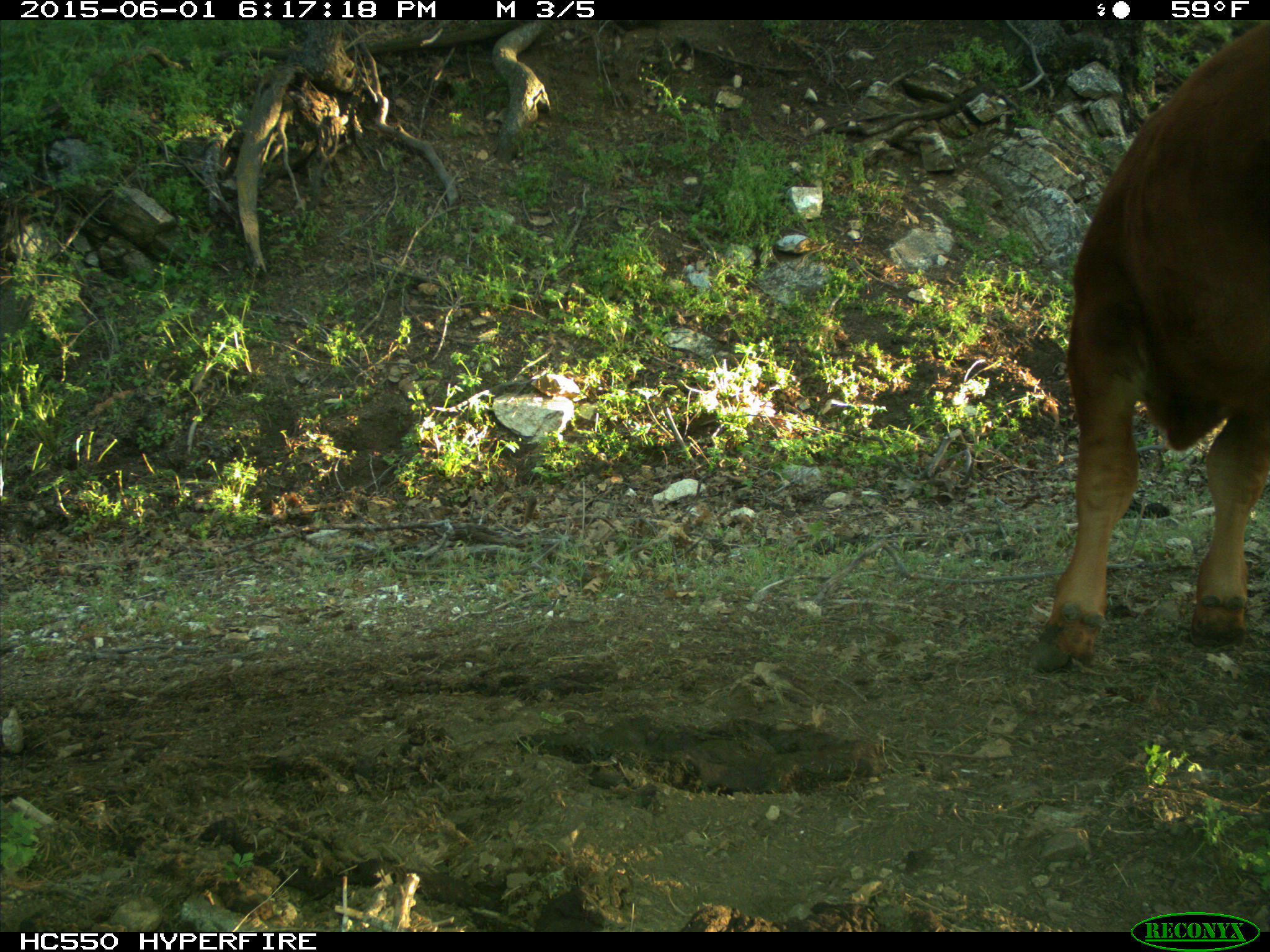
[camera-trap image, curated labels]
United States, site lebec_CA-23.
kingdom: Animalia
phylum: Chordata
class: Mammalia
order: Artiodactyla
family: Bovidae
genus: Bos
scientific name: Bos taurus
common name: domestic cow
Bos taurus (domestic cow).